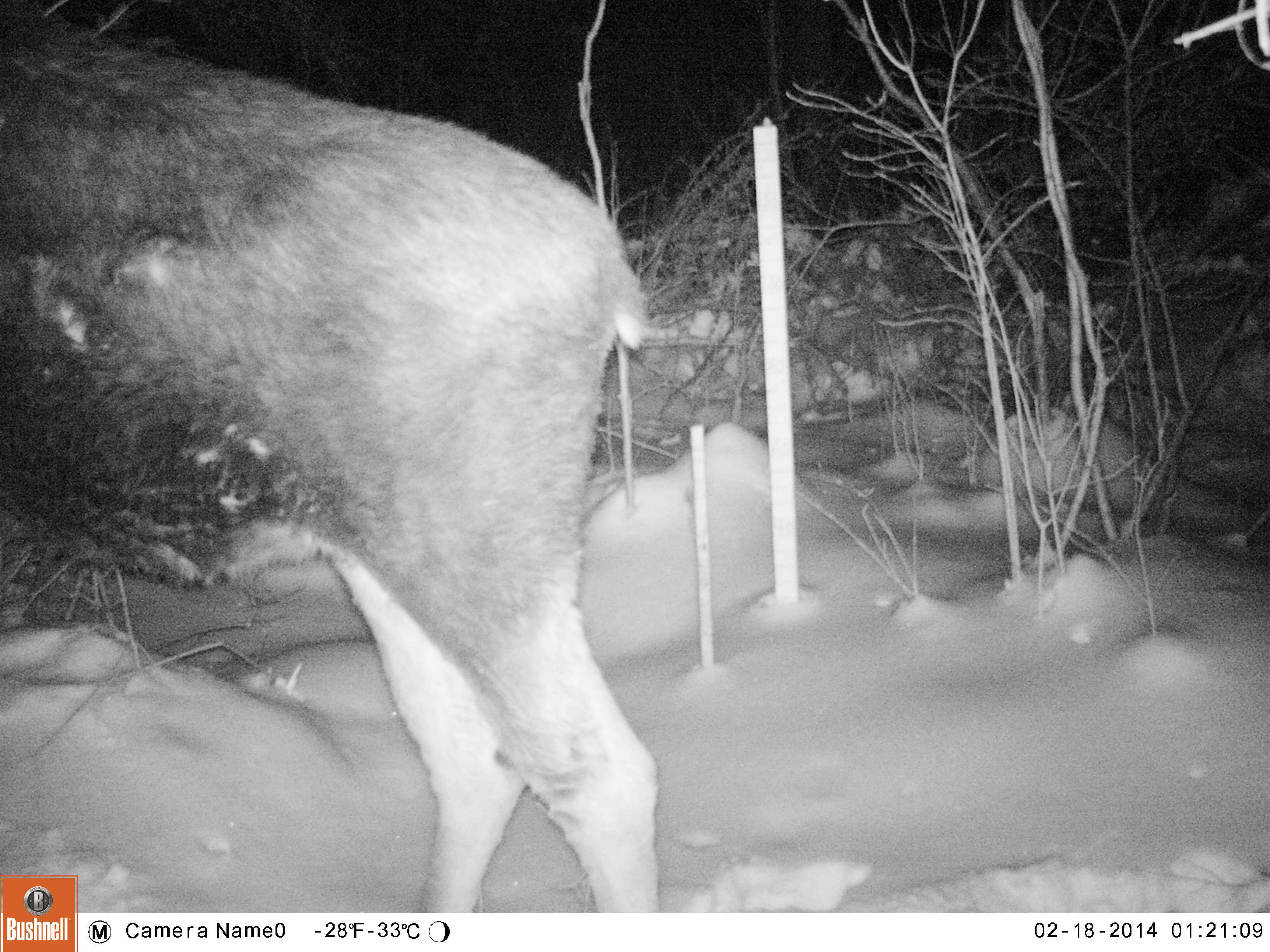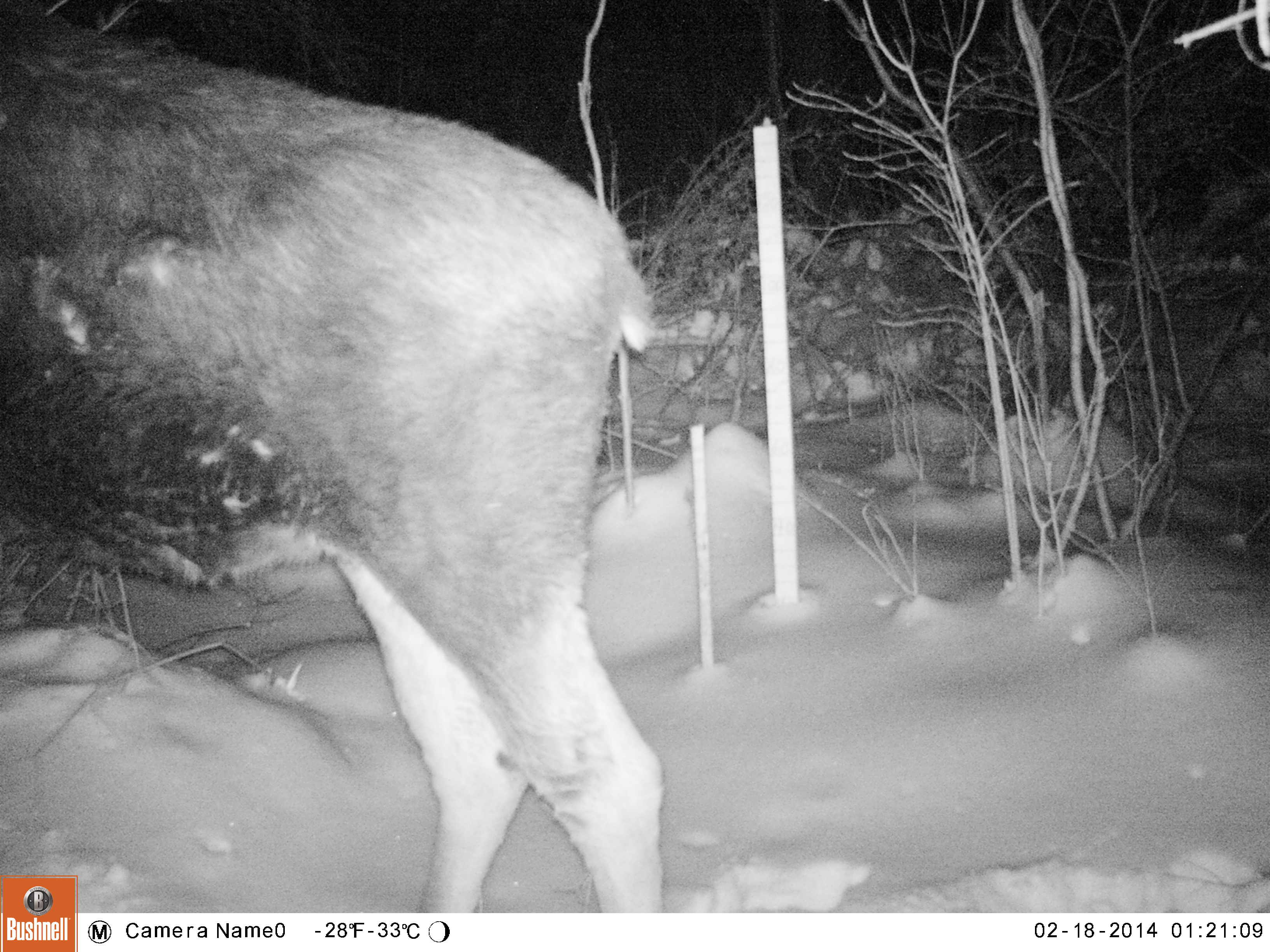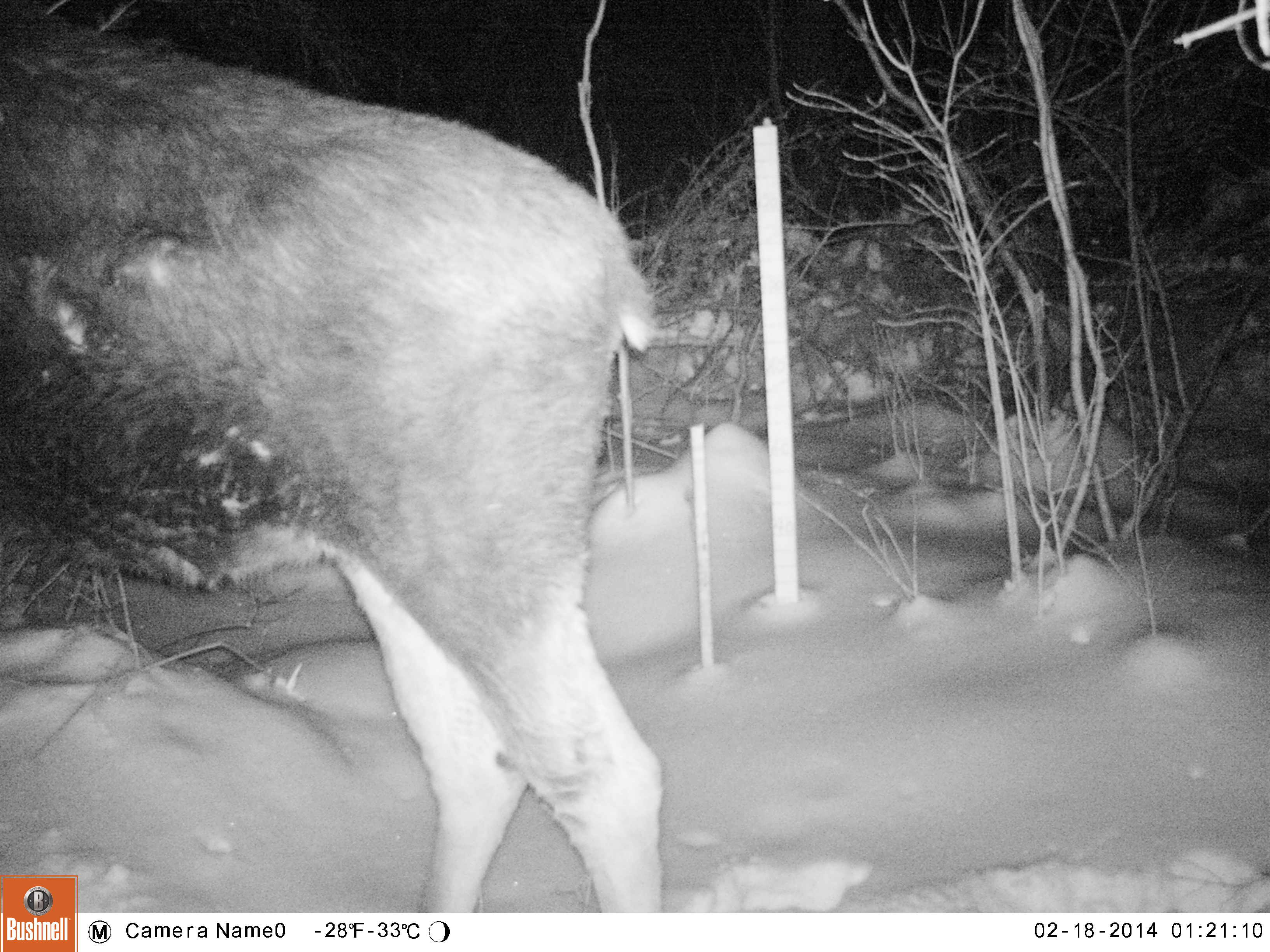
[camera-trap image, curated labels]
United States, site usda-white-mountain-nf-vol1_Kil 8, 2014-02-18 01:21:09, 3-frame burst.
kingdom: Animalia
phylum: Chordata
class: Mammalia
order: Artiodactyla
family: Cervidae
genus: Alces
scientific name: Alces alces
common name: moose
Moose (Alces alces).